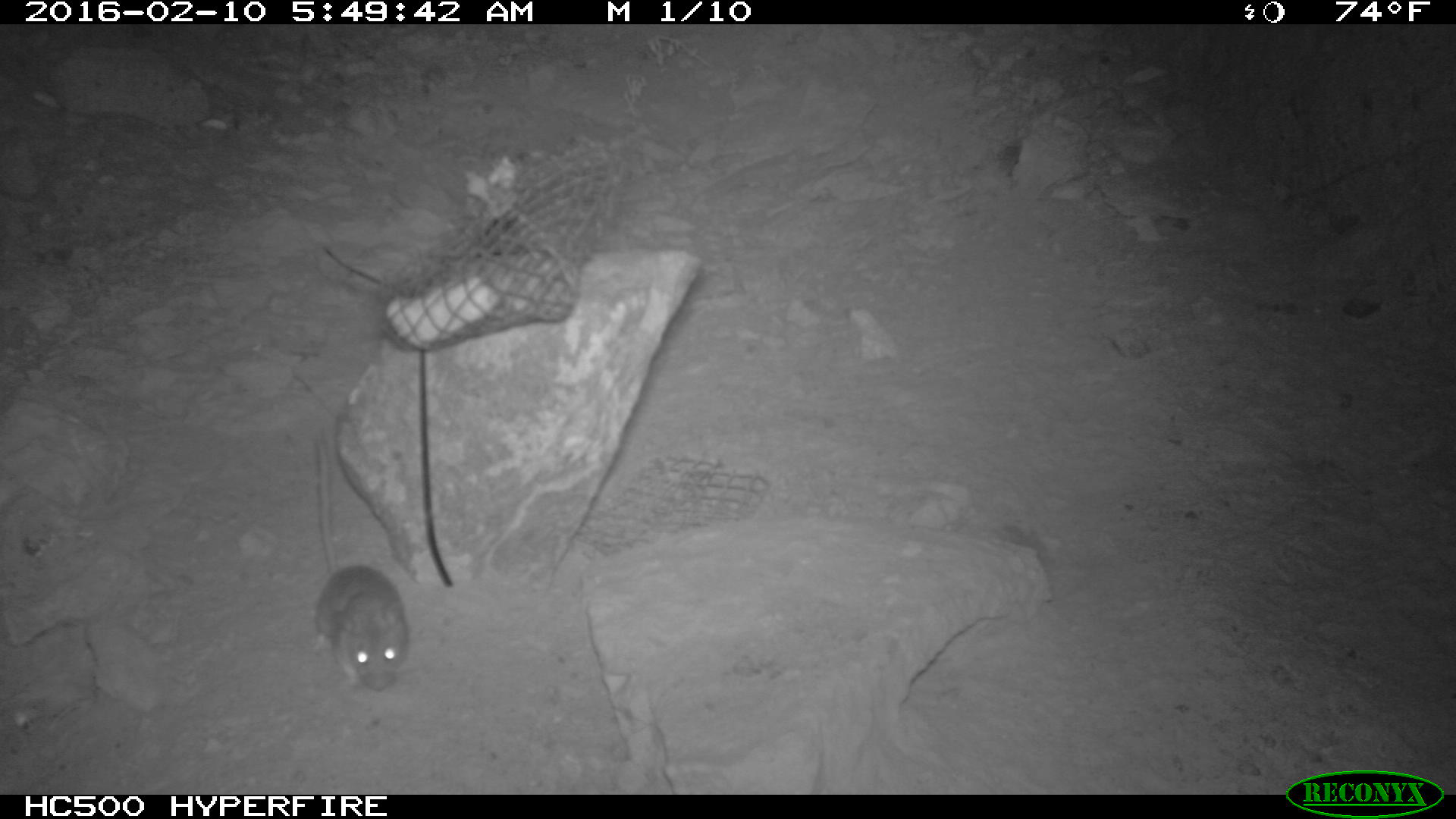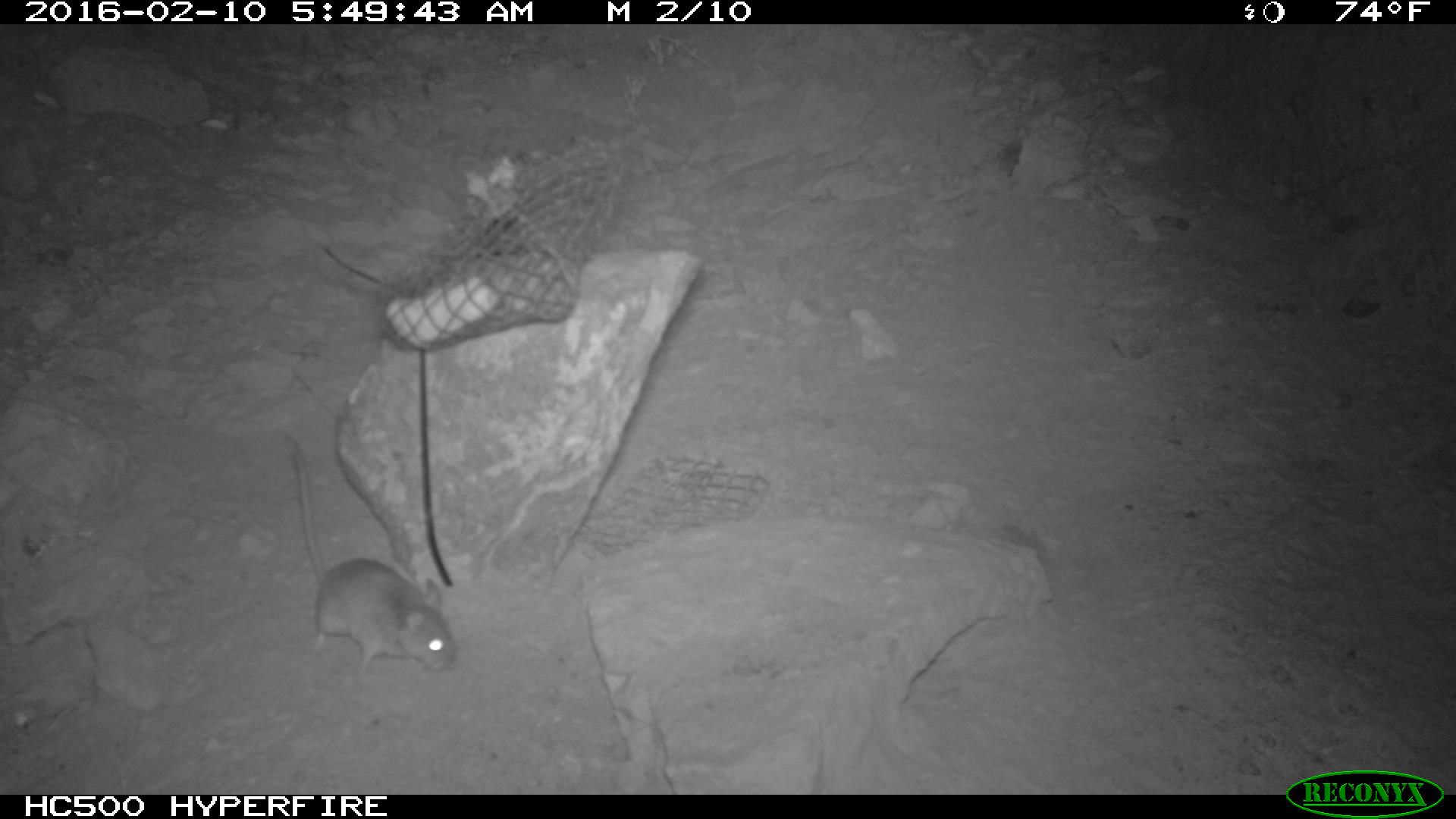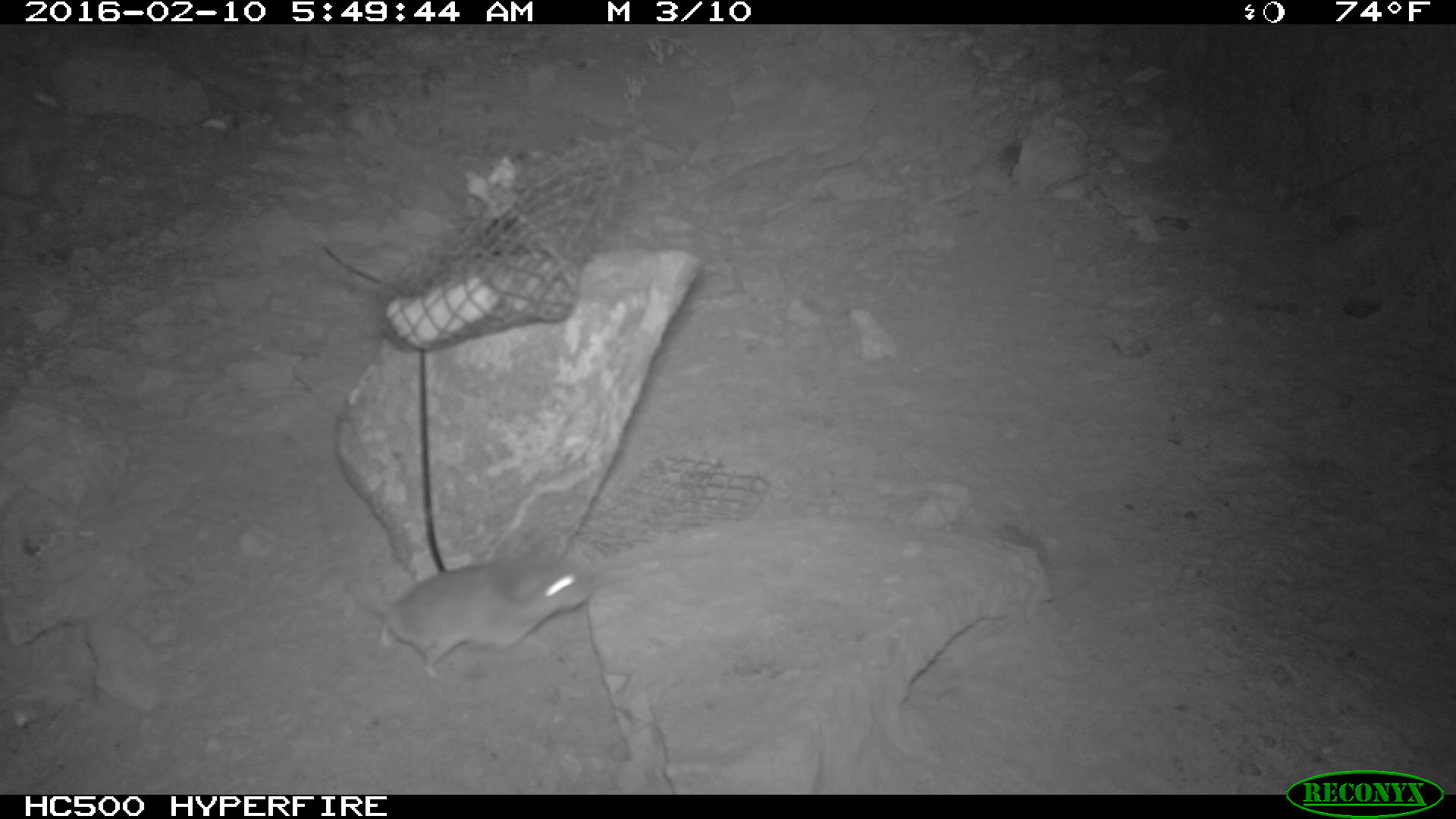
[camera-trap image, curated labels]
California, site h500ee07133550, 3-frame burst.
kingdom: Animalia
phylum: Chordata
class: Mammalia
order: Rodentia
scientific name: Rodentia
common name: rodent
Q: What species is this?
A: Rodent (Rodentia).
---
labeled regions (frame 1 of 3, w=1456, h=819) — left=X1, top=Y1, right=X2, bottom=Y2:
rodent: left=315, top=437, right=409, bottom=691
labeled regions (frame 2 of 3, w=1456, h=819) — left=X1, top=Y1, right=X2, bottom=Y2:
rodent: left=282, top=431, right=455, bottom=674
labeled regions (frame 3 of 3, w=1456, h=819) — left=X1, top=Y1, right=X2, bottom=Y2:
rodent: left=344, top=557, right=595, bottom=679